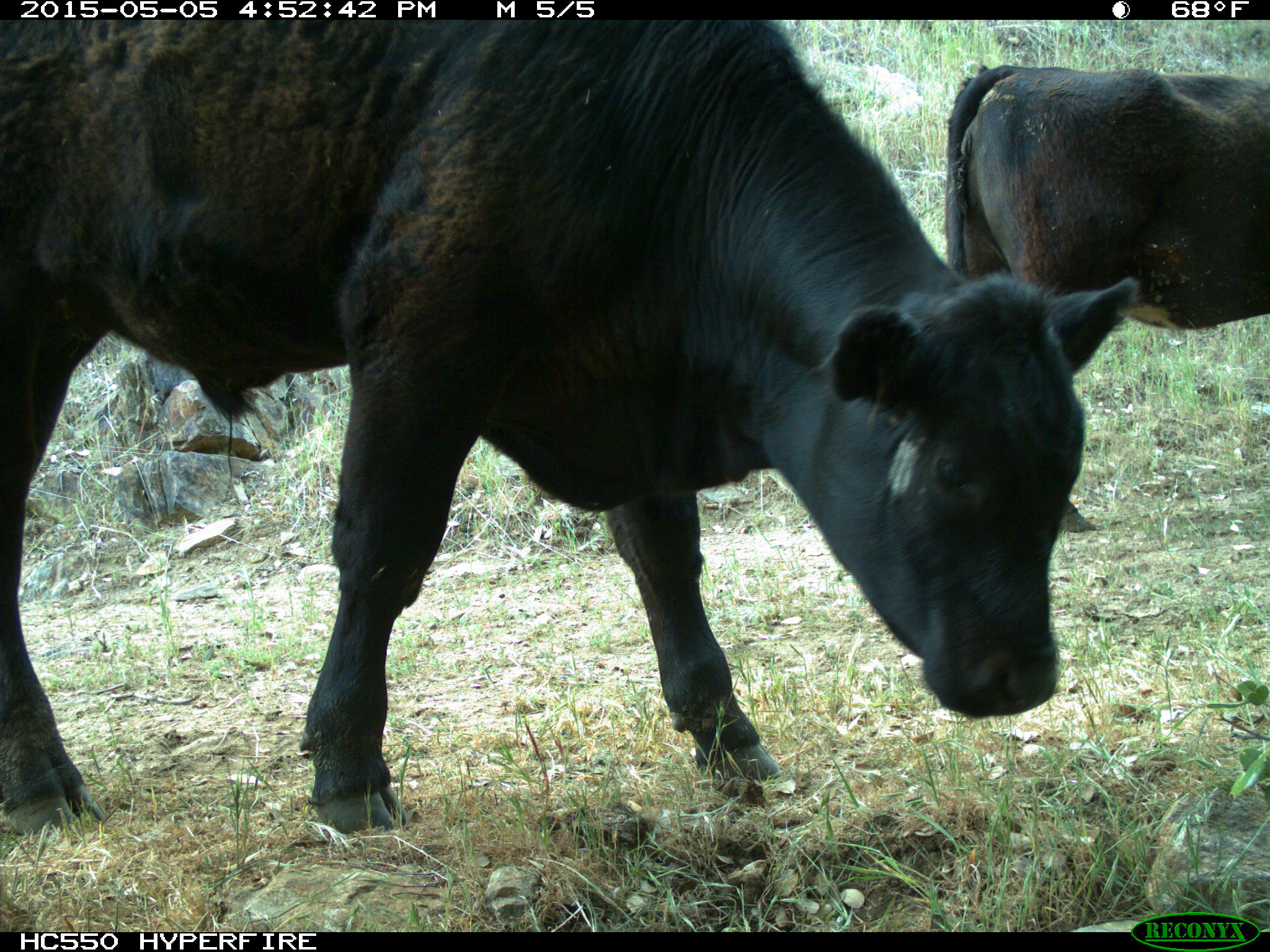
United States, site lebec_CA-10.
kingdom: Animalia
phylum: Chordata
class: Mammalia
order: Artiodactyla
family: Bovidae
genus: Bos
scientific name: Bos taurus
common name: domestic cow